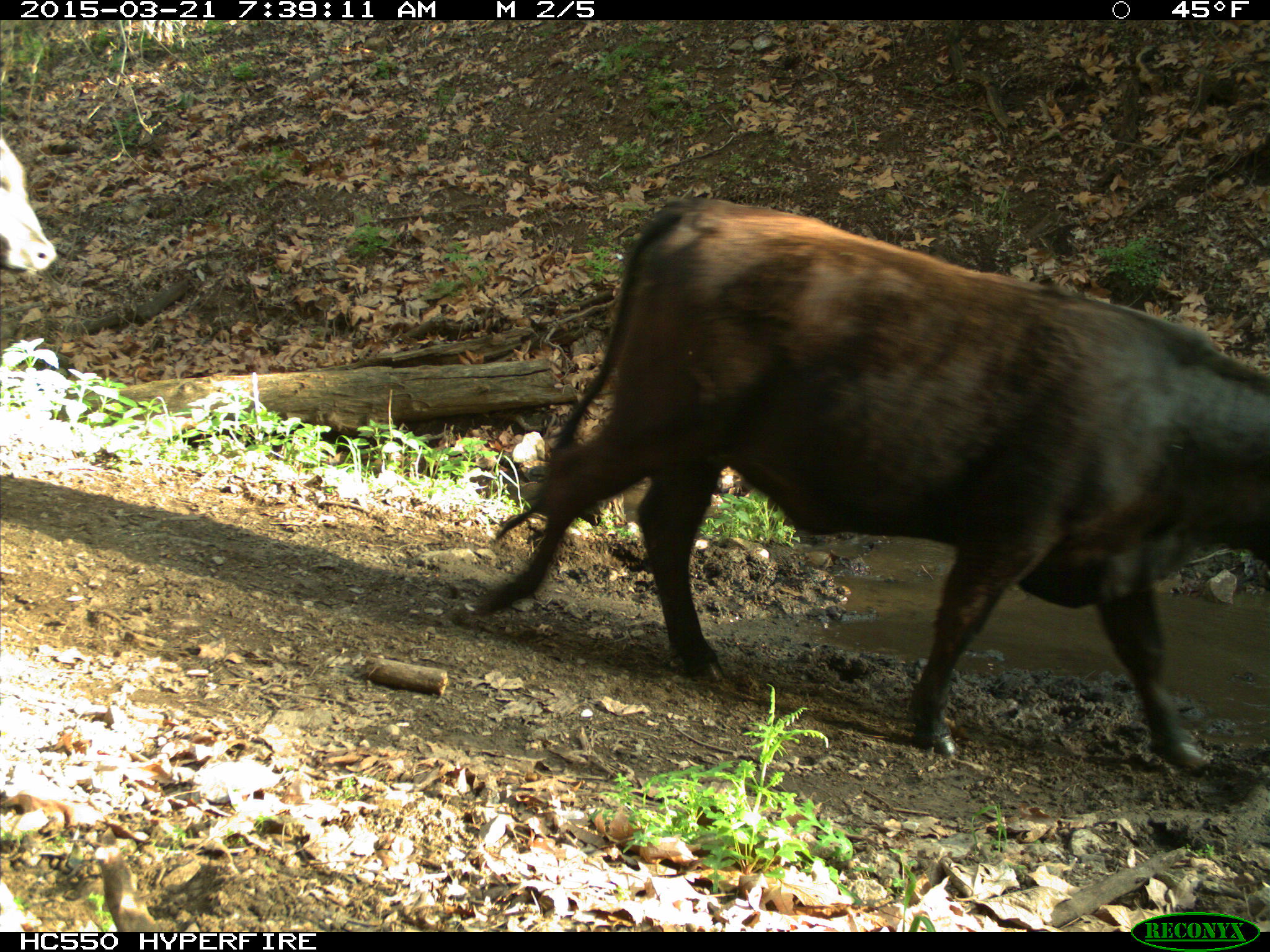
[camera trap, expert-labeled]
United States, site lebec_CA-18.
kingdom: Animalia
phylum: Chordata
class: Mammalia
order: Artiodactyla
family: Bovidae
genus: Bos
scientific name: Bos taurus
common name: domestic cow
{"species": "Bos taurus (domestic cow)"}